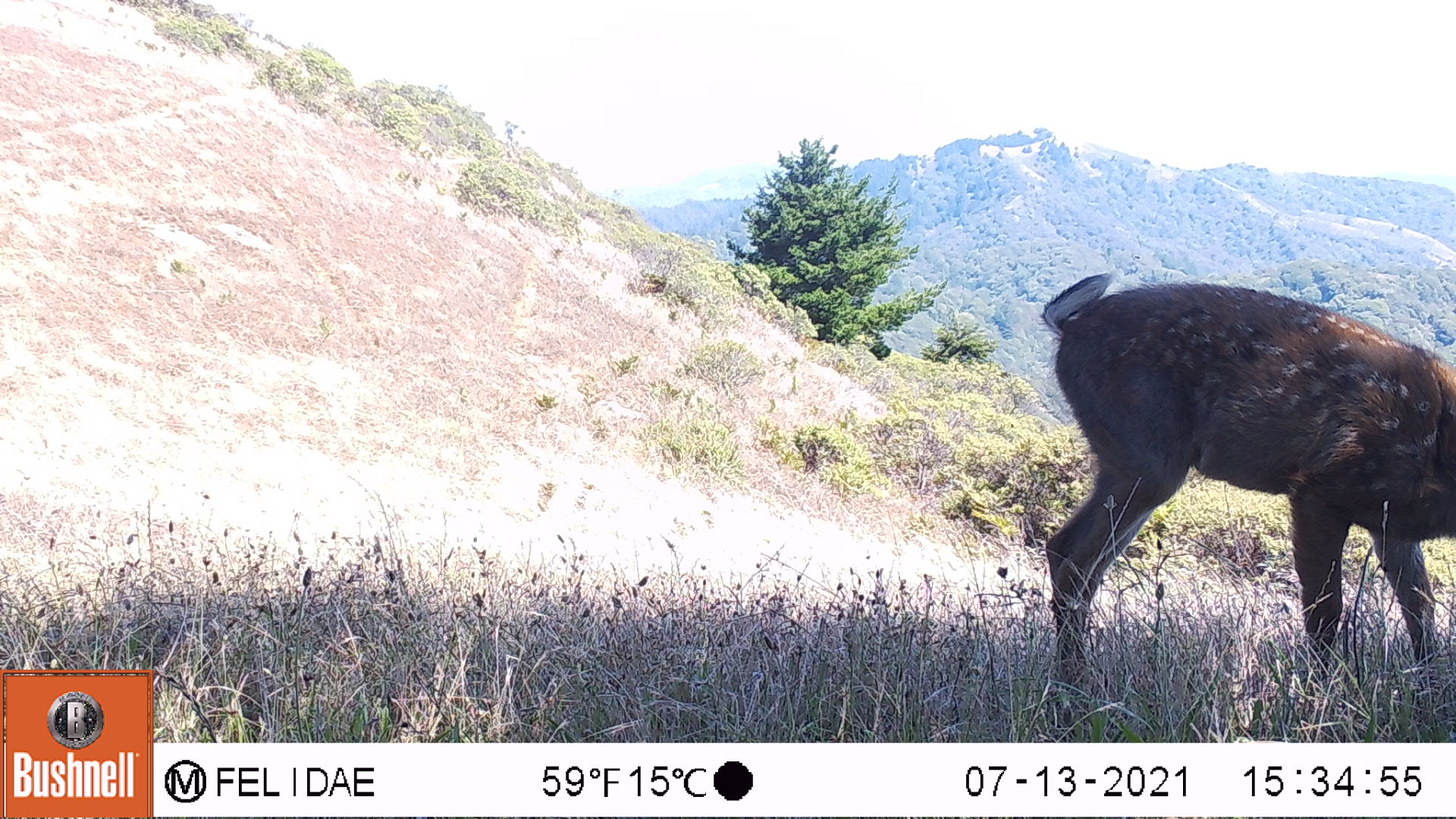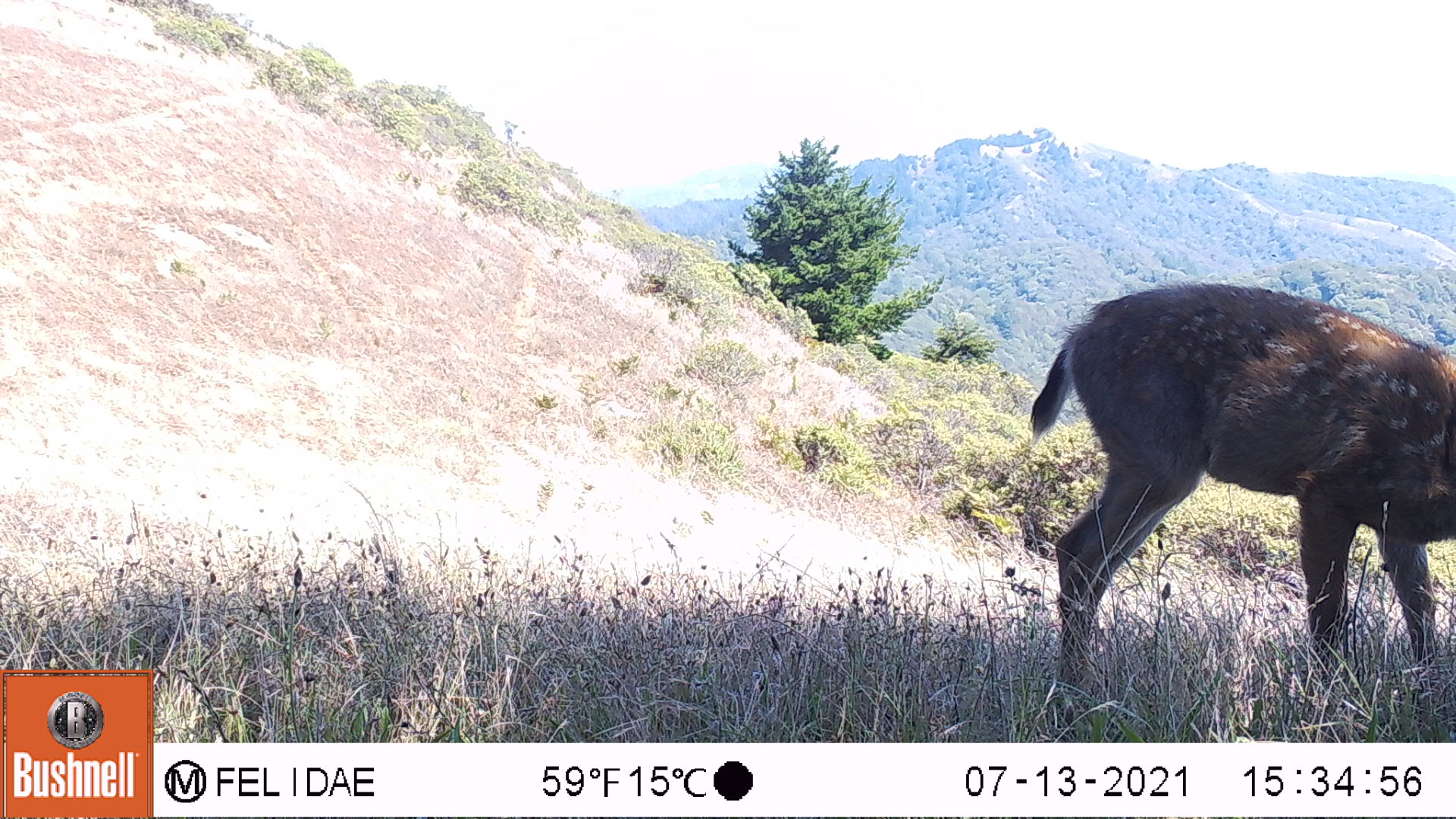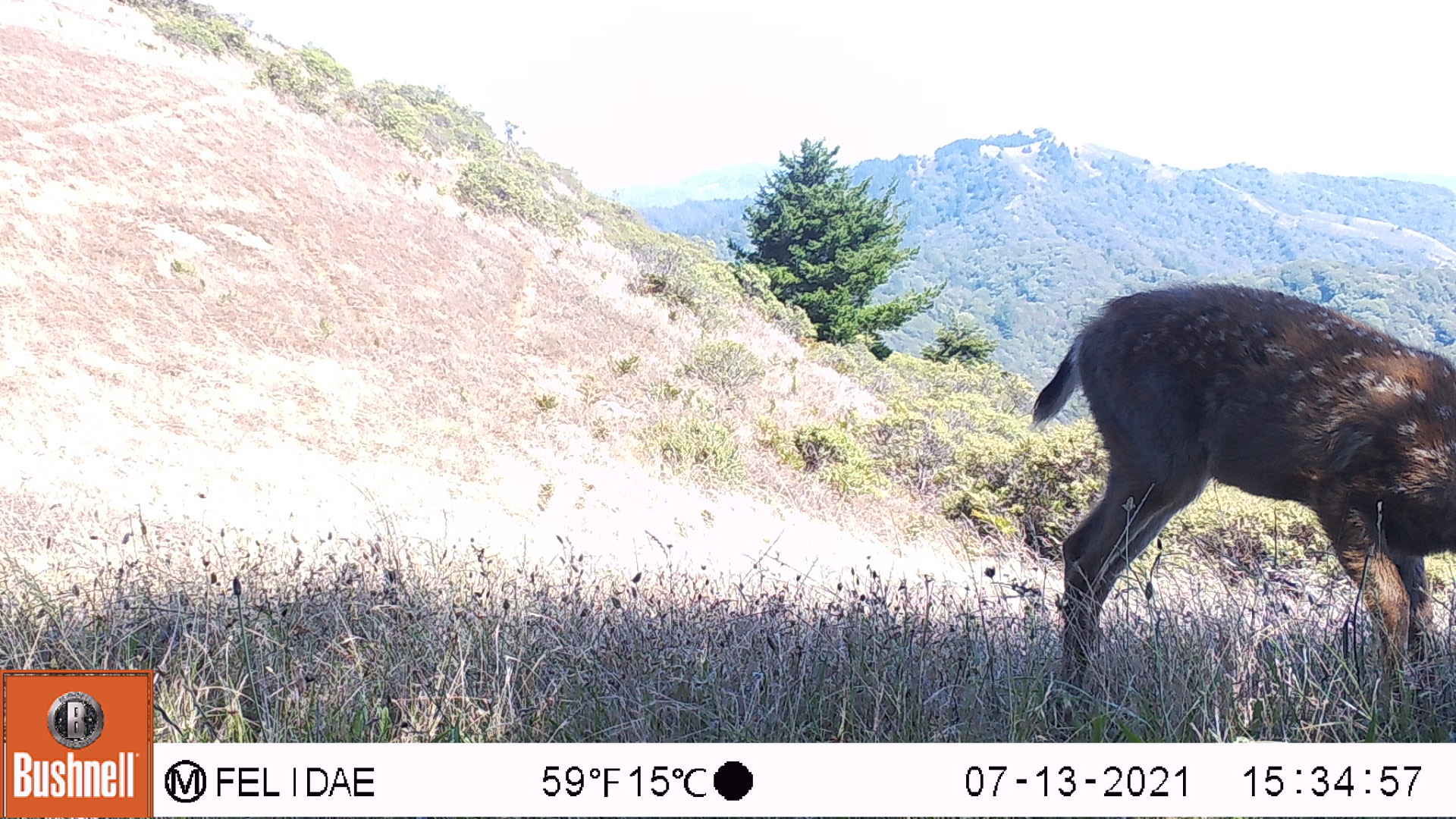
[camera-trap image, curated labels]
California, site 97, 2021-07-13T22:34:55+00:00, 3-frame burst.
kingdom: Animalia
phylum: Chordata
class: Mammalia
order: Artiodactyla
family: Cervidae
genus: Odocoileus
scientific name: Odocoileus hemionus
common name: mule deer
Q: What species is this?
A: Mule deer (Odocoileus hemionus).